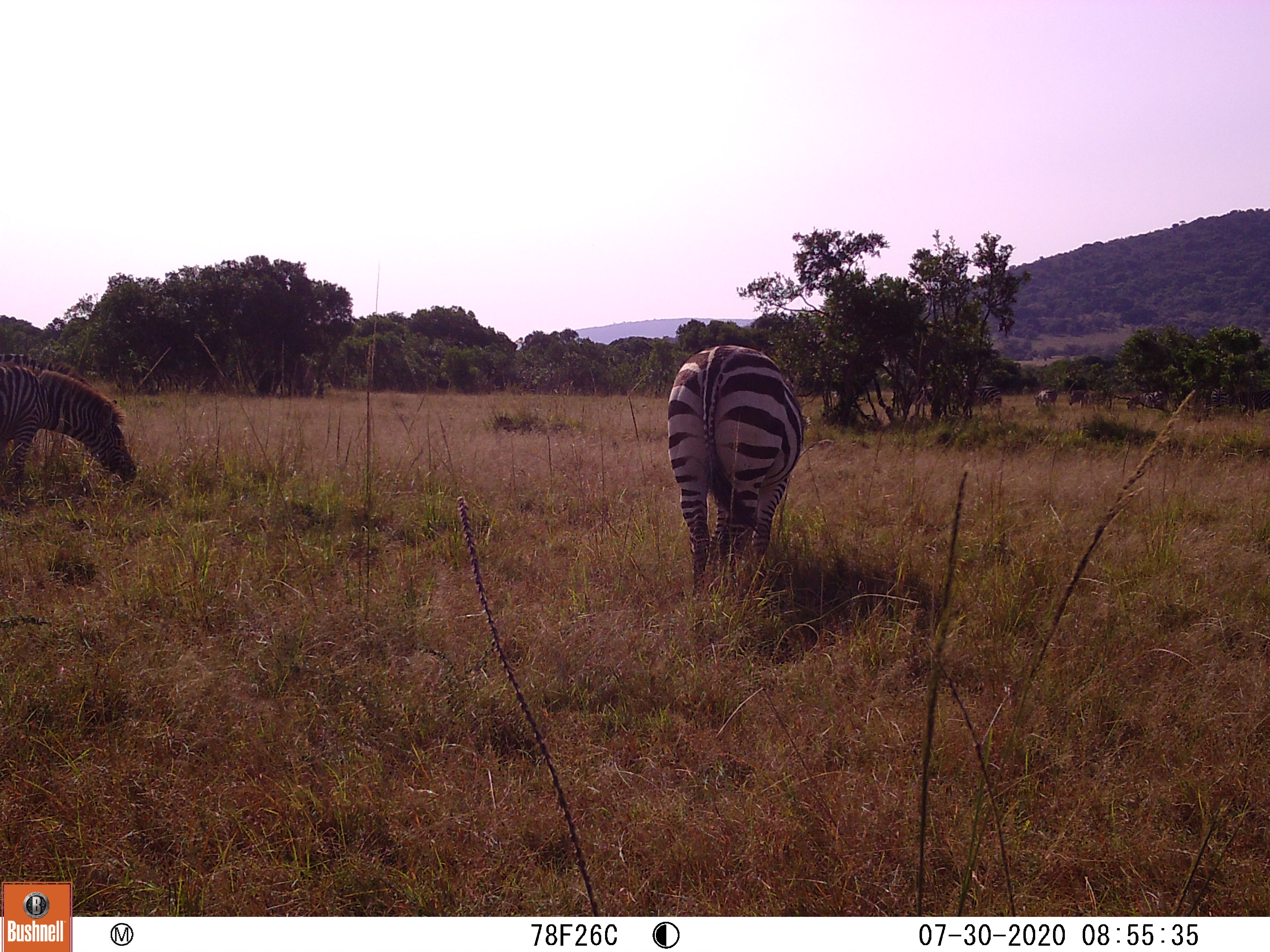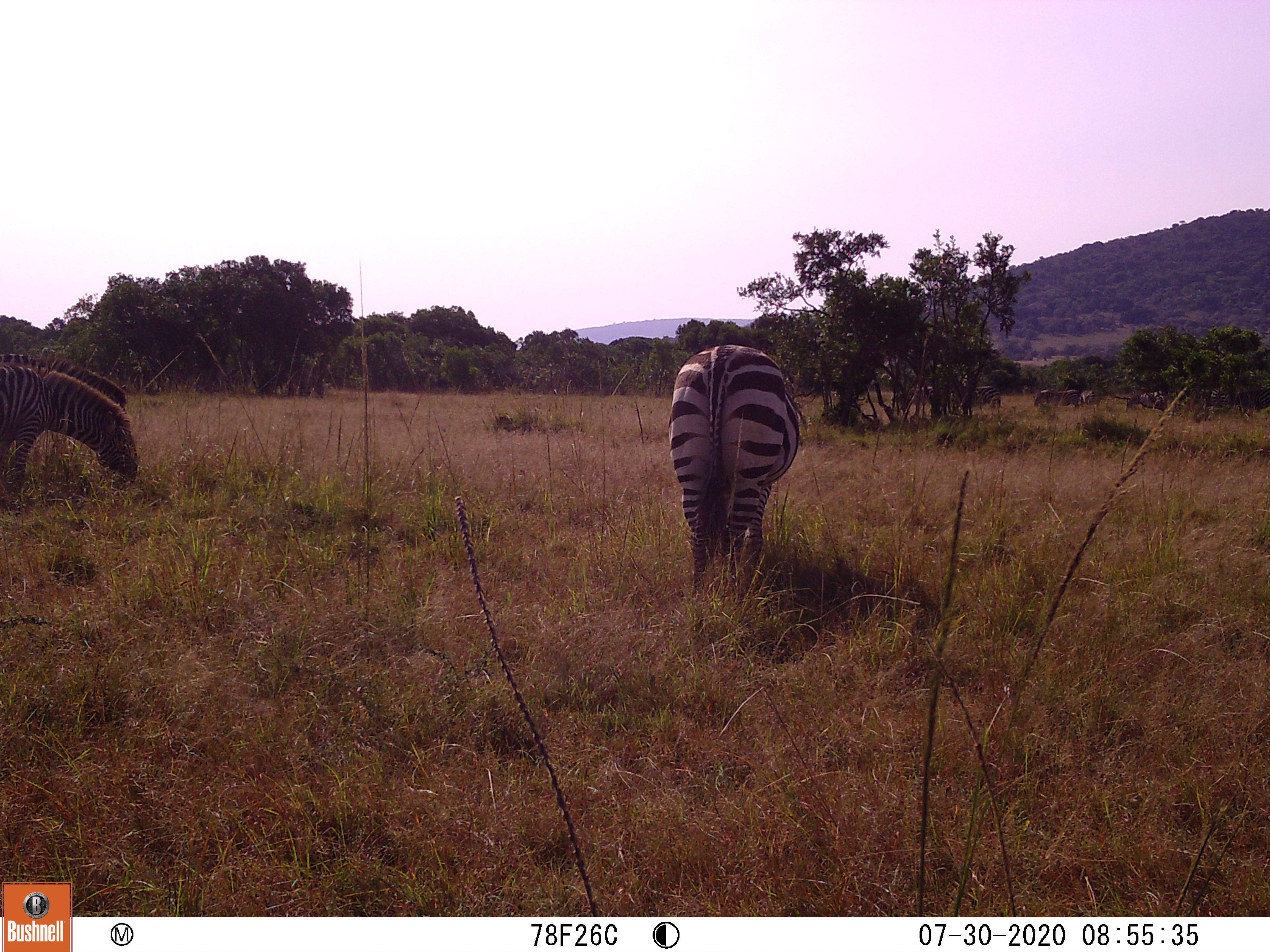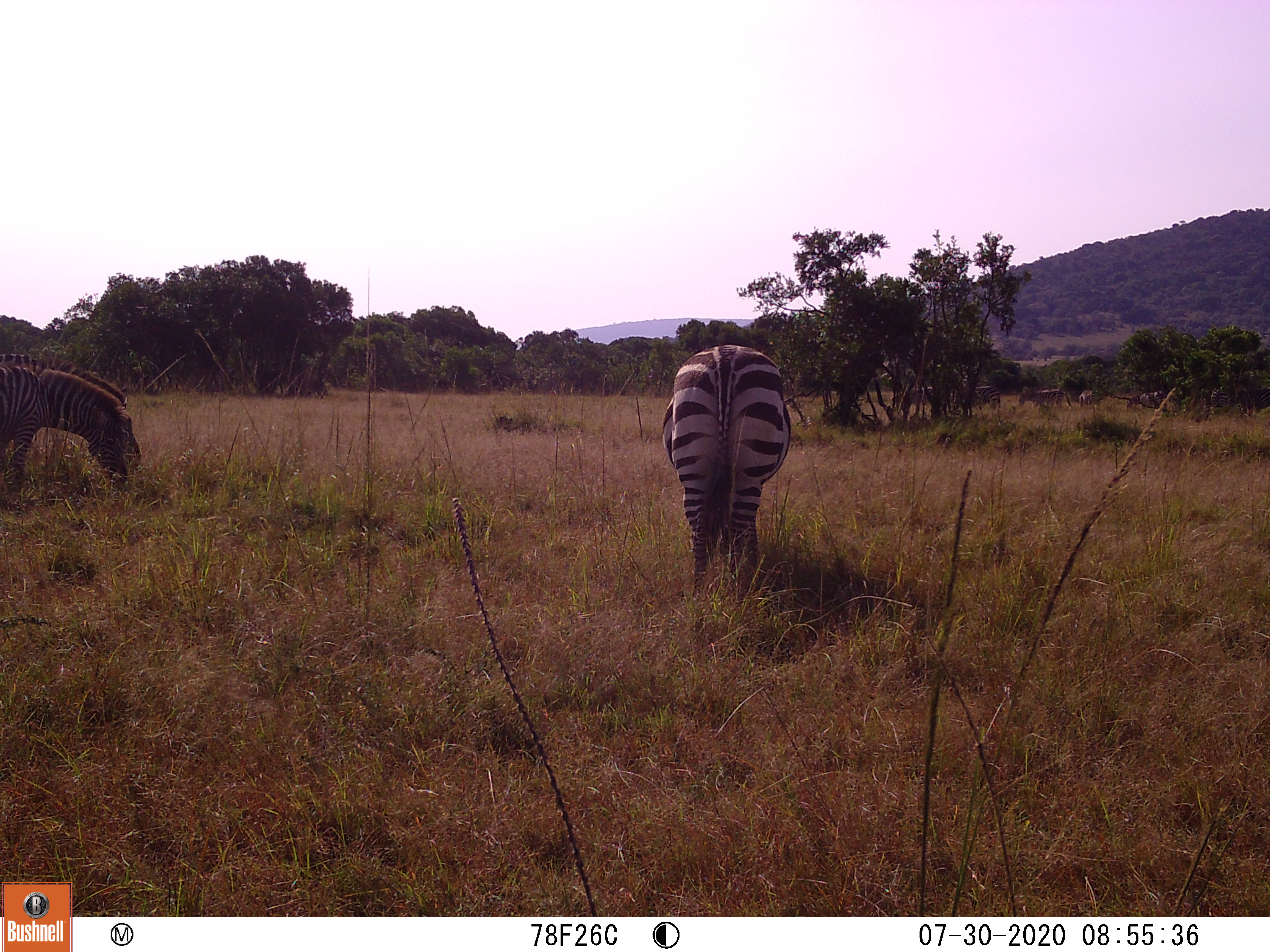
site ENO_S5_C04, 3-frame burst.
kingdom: Animalia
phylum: Chordata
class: Mammalia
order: Perissodactyla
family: Equidae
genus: Equus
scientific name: Equus quagga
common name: plains zebra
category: zebraplains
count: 3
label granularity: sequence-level